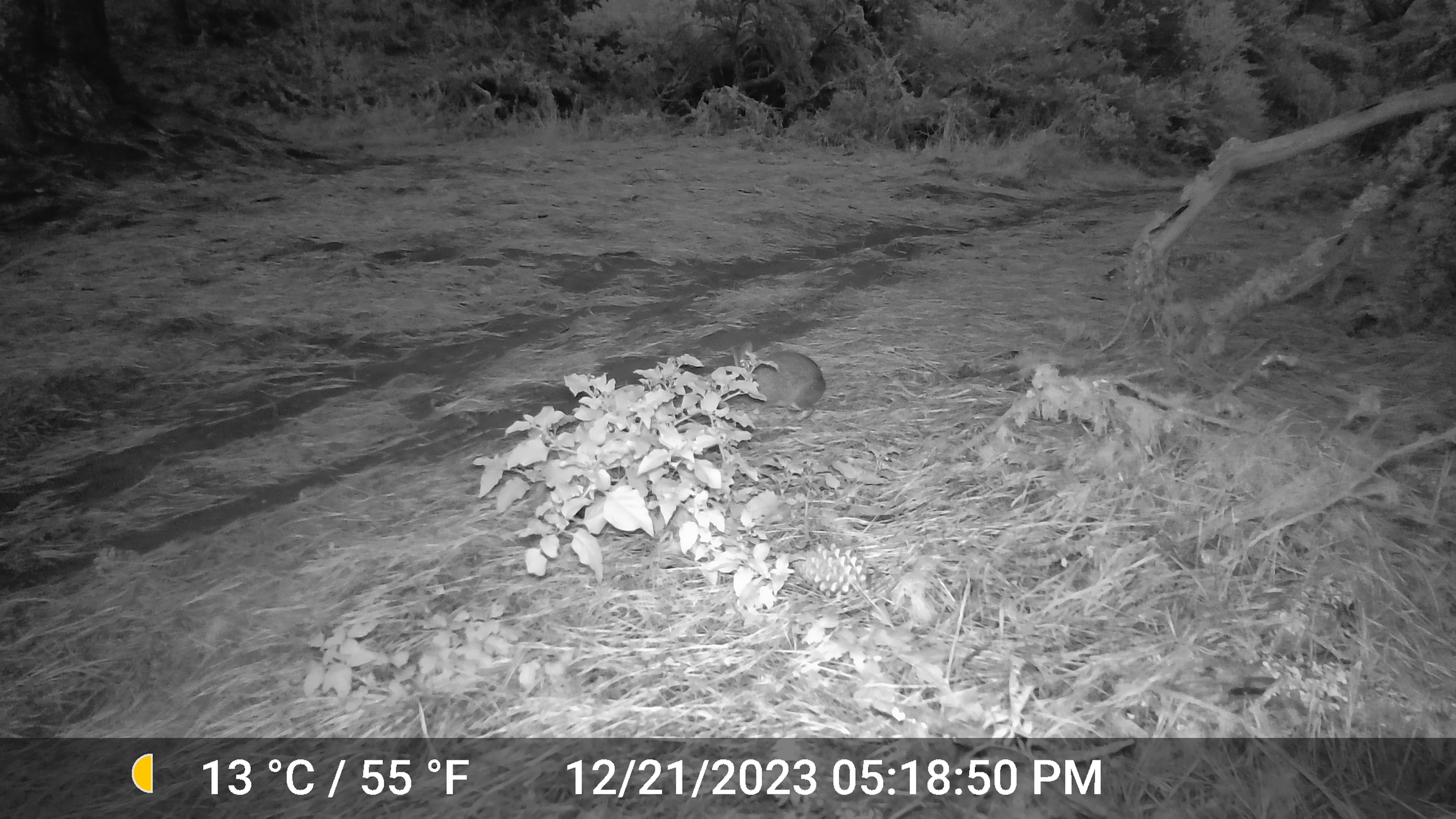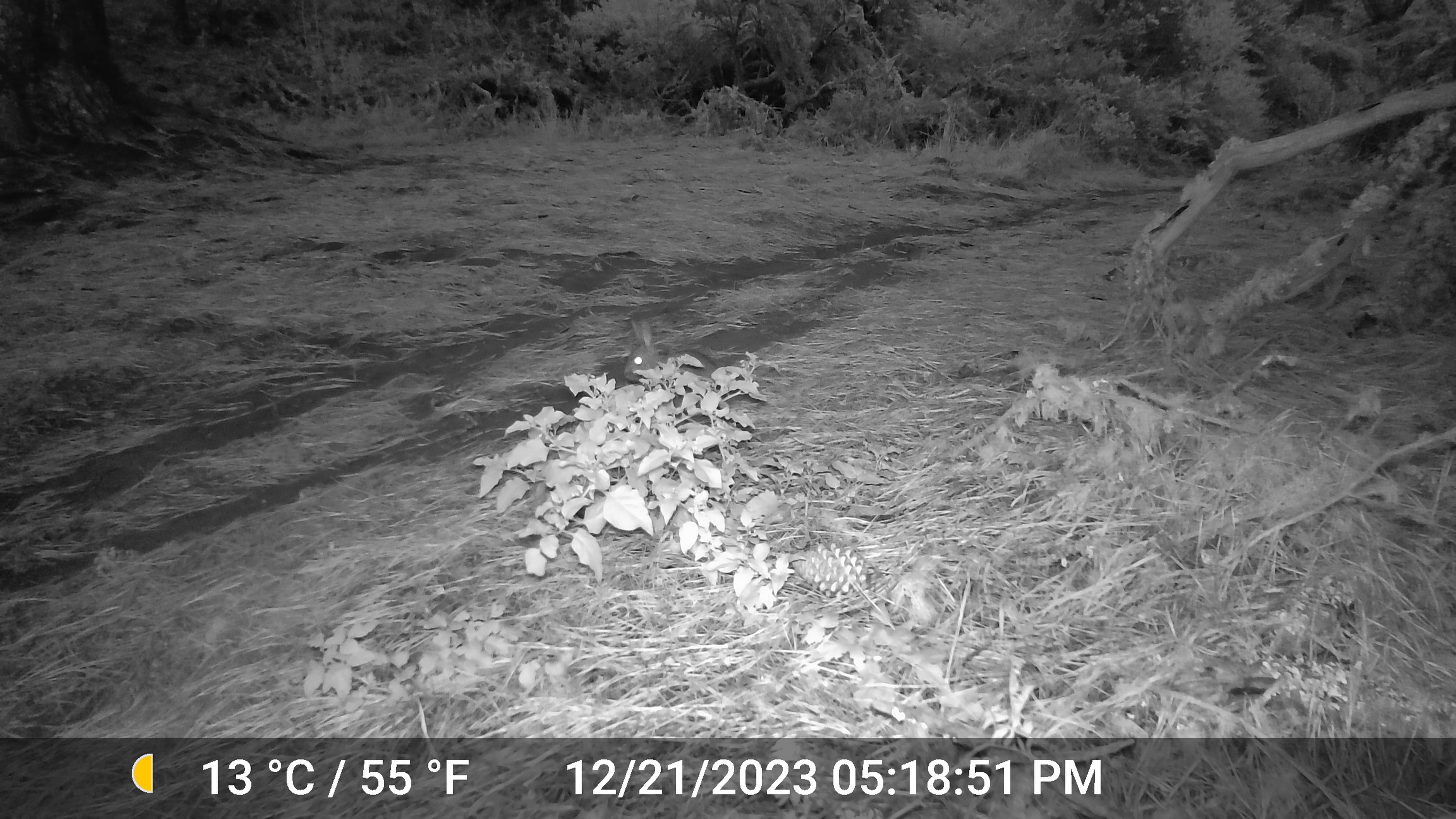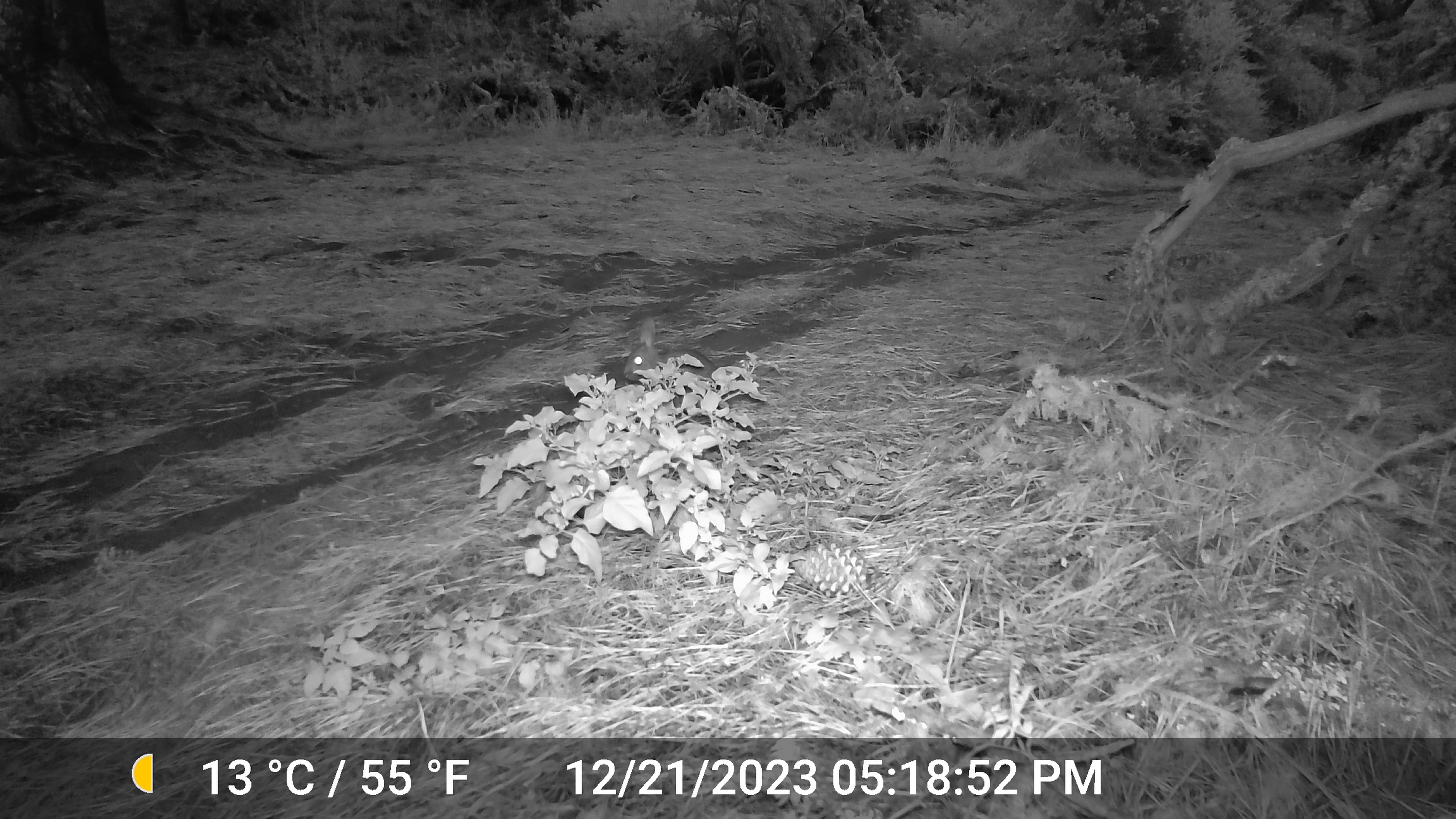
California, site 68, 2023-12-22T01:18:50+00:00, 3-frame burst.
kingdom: Animalia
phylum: Chordata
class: Mammalia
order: Lagomorpha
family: Leporidae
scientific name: Leporidae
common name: rabbit